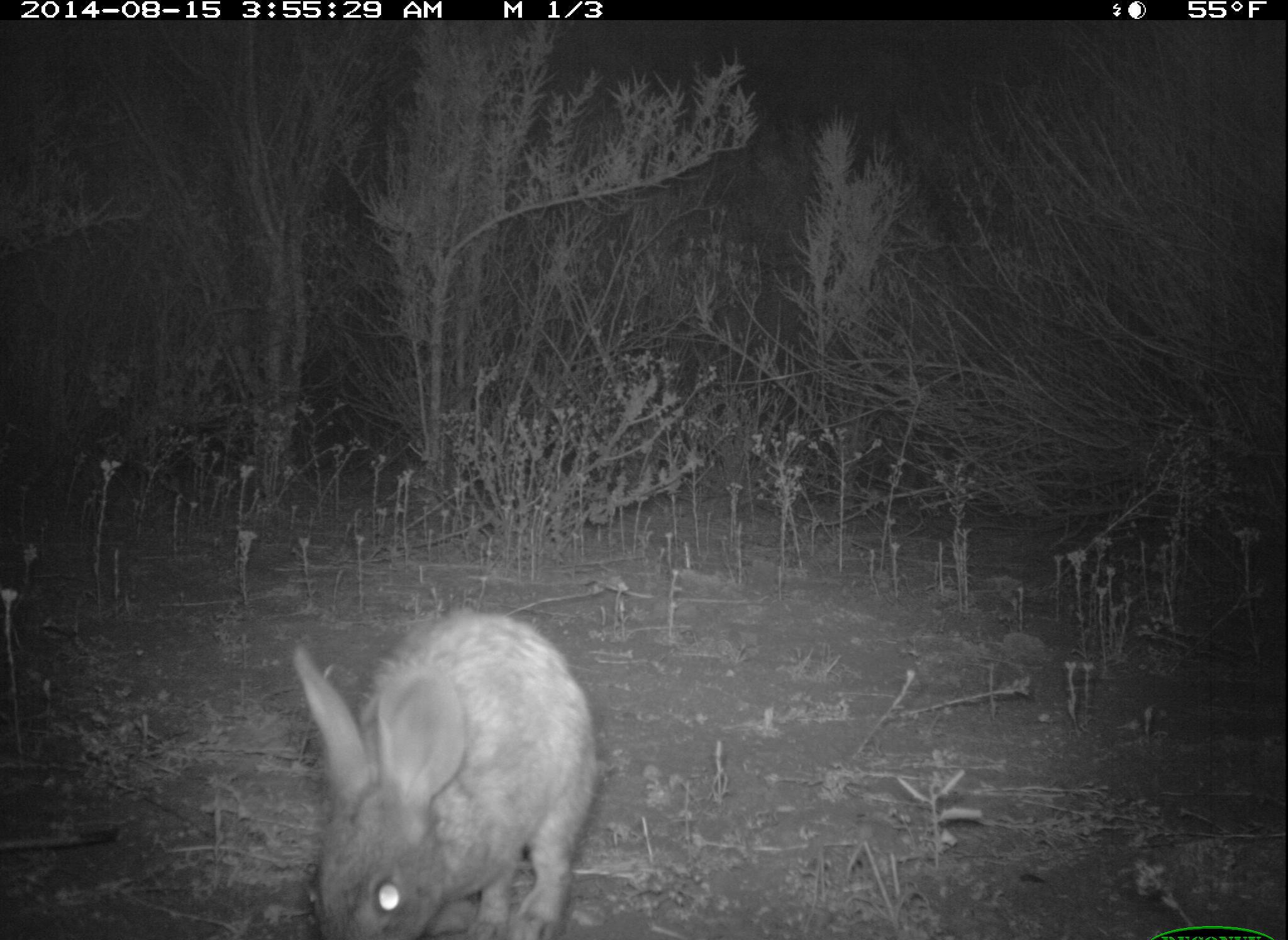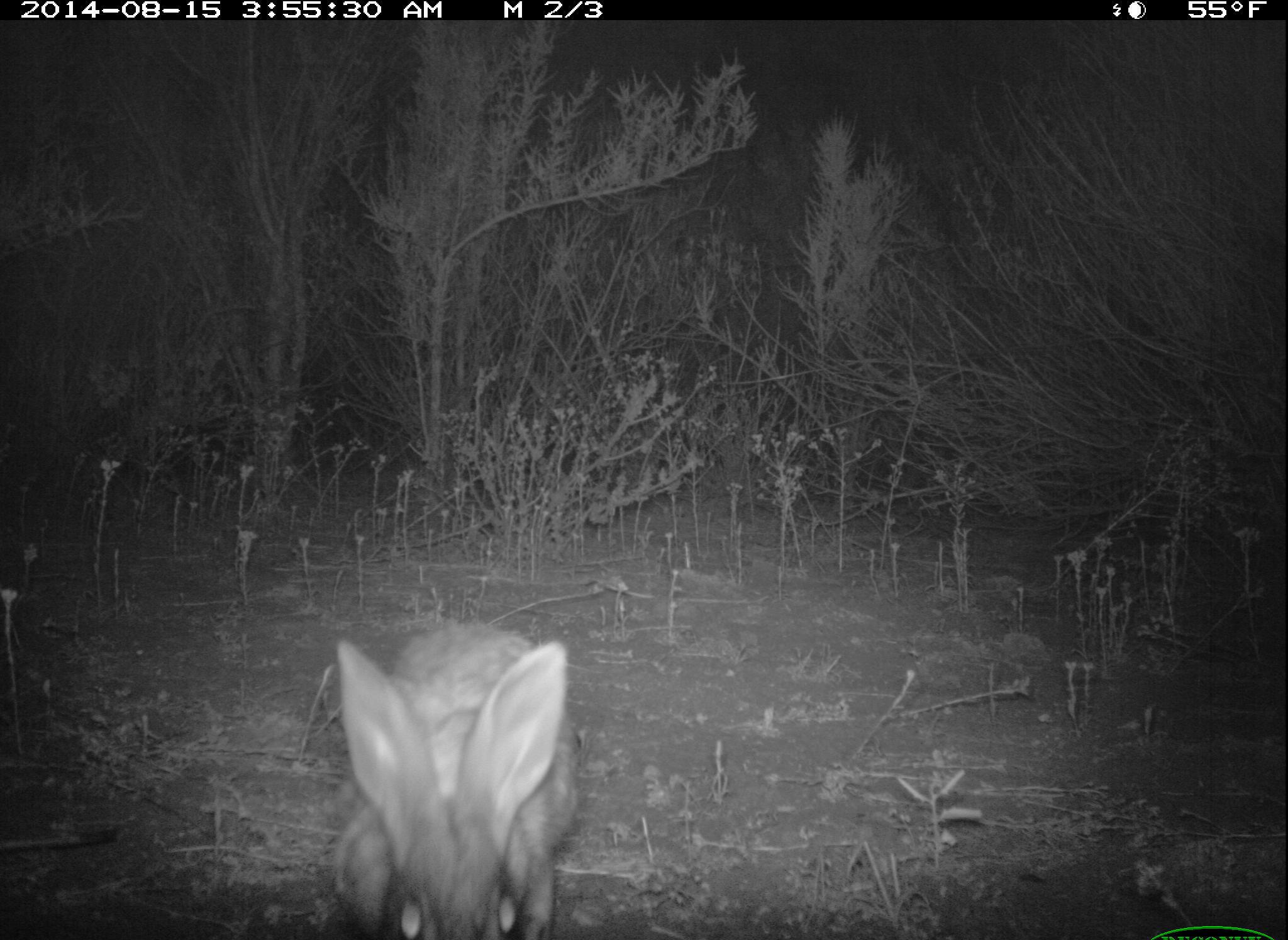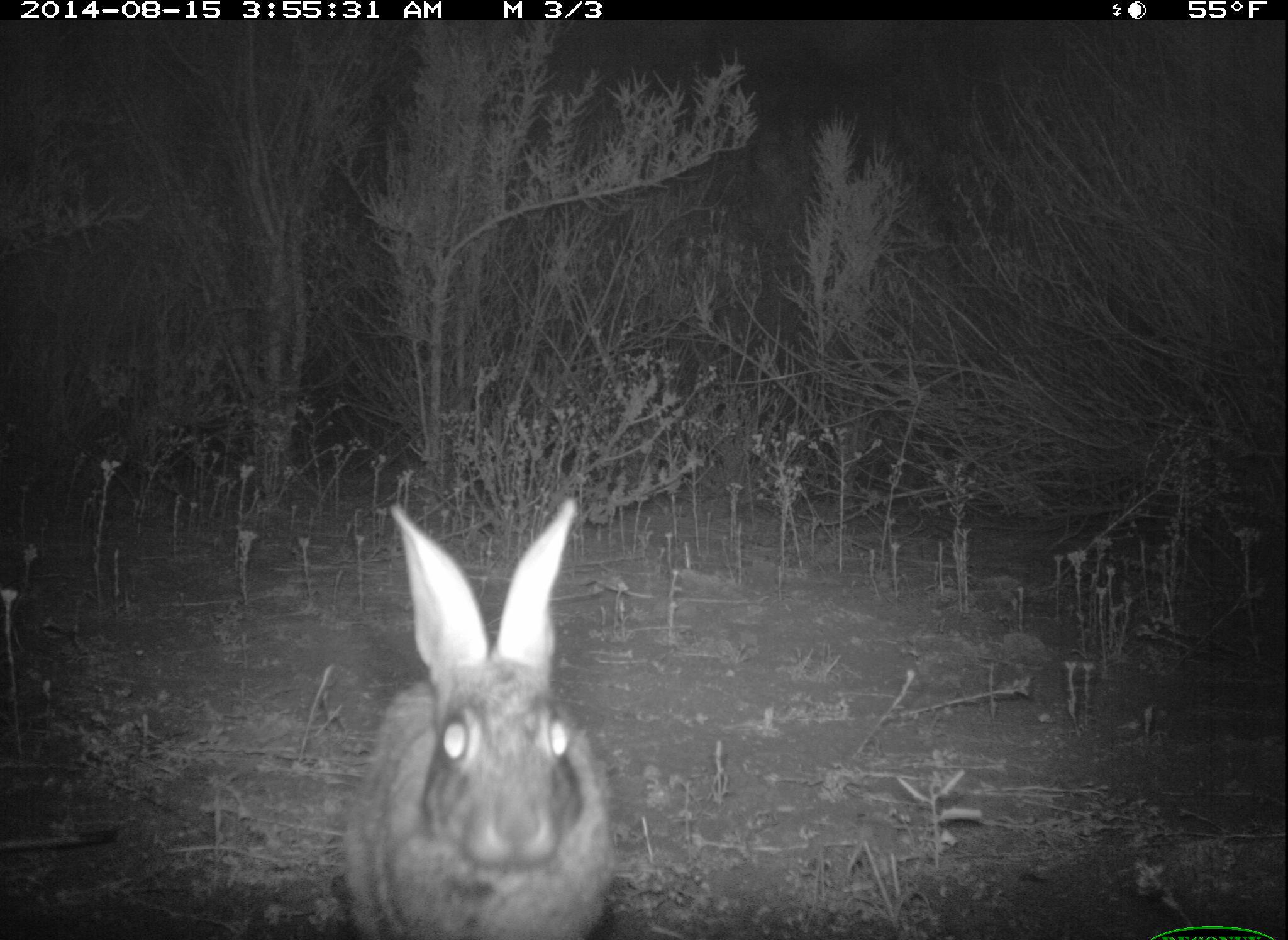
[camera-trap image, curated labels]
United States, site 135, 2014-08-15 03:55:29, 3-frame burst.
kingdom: Animalia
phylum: Chordata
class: Mammalia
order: Lagomorpha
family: Leporidae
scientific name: Leporidae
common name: rabbits and hares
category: rabbit